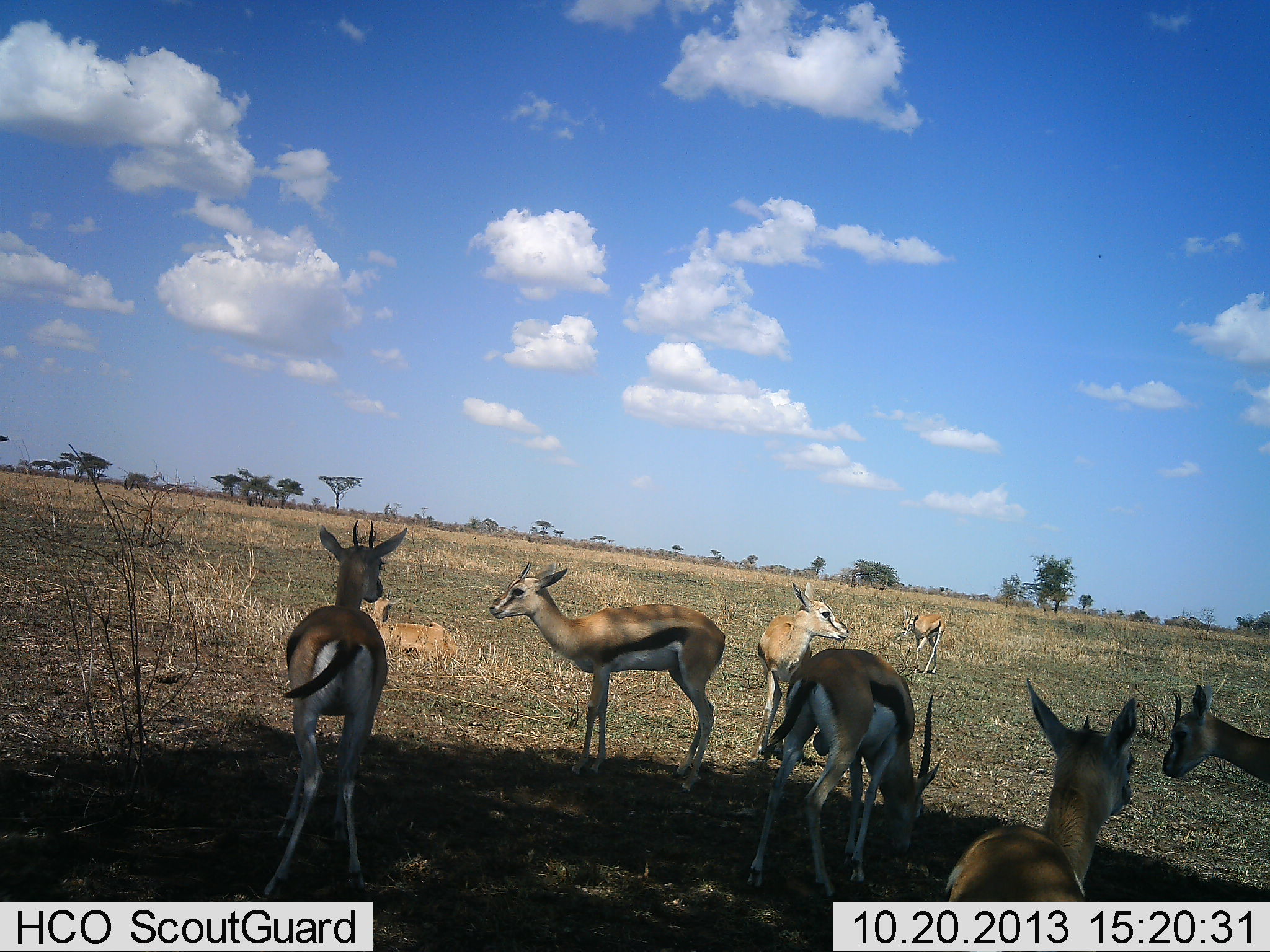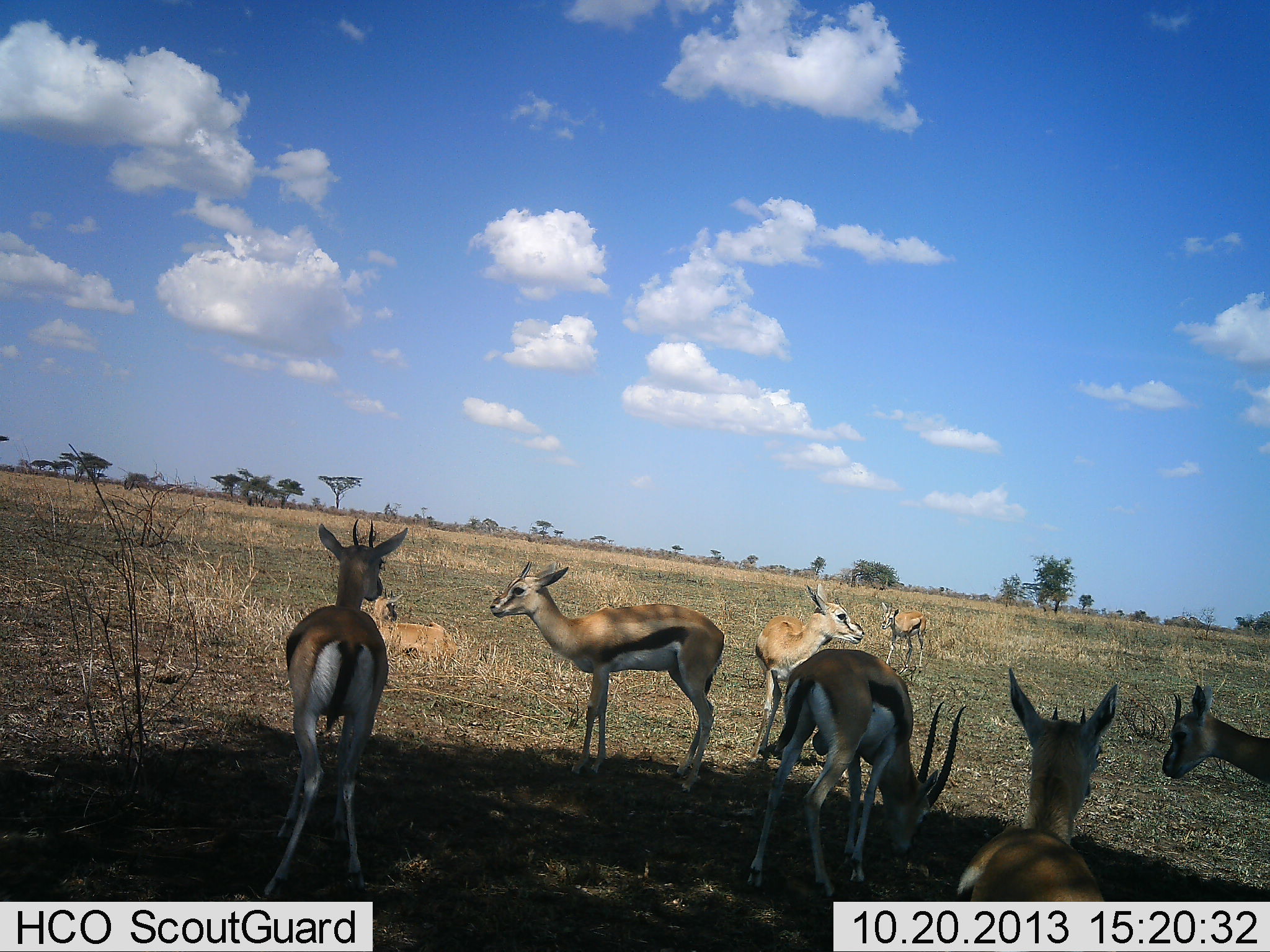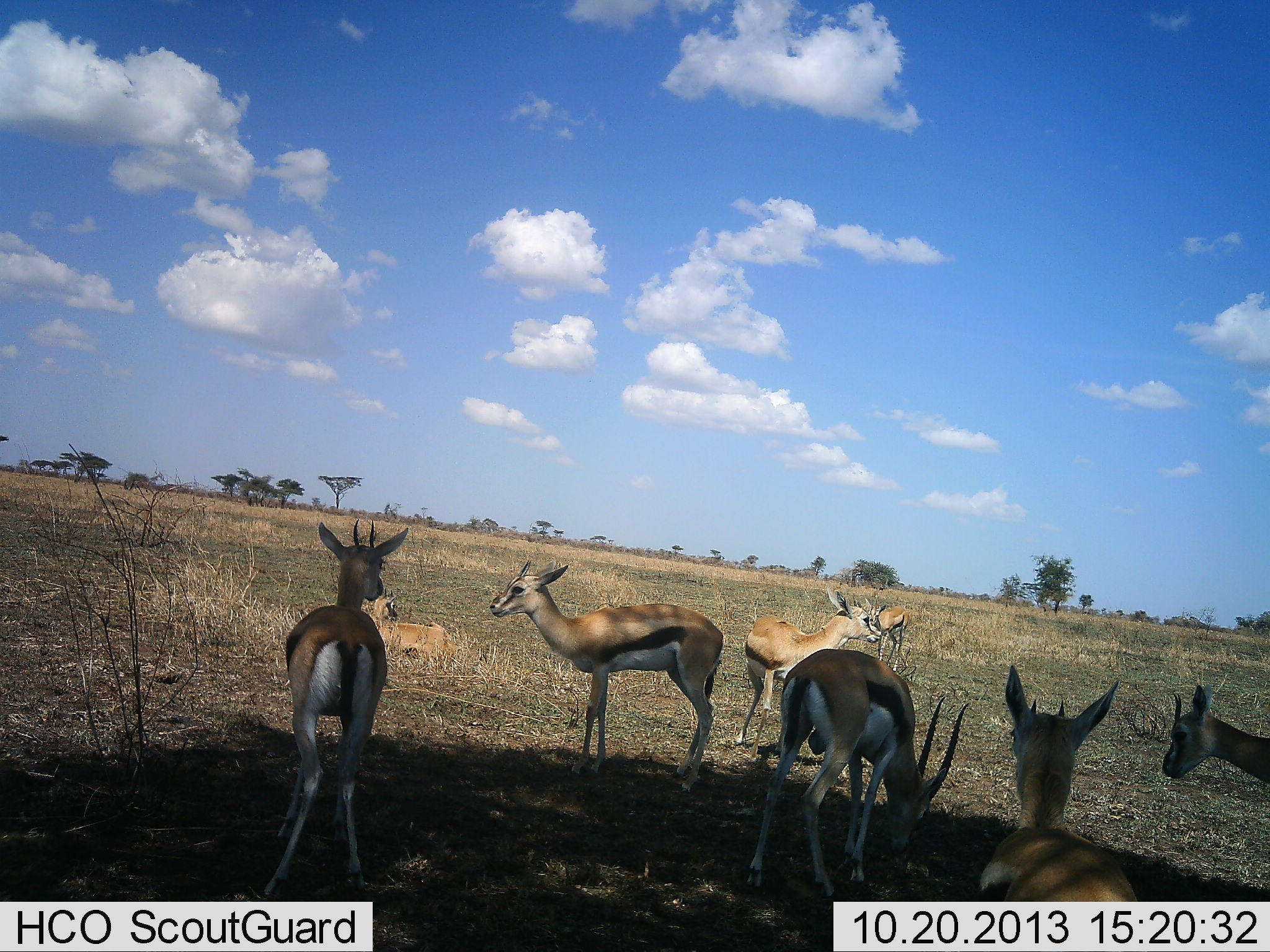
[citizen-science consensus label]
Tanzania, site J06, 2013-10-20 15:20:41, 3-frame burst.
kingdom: Animalia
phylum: Chordata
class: Mammalia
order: Artiodactyla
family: Bovidae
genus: Eudorcas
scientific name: Eudorcas thomsonii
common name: thomson's gazelle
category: gazellethomsons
Gazellethomsons (thomson's gazelle) (Eudorcas thomsonii), count 8. Behavior (volunteer vote fractions): standing 94%, resting 42%, moving 28%, interacting 8%. Young present (vote fraction): 11%. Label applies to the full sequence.